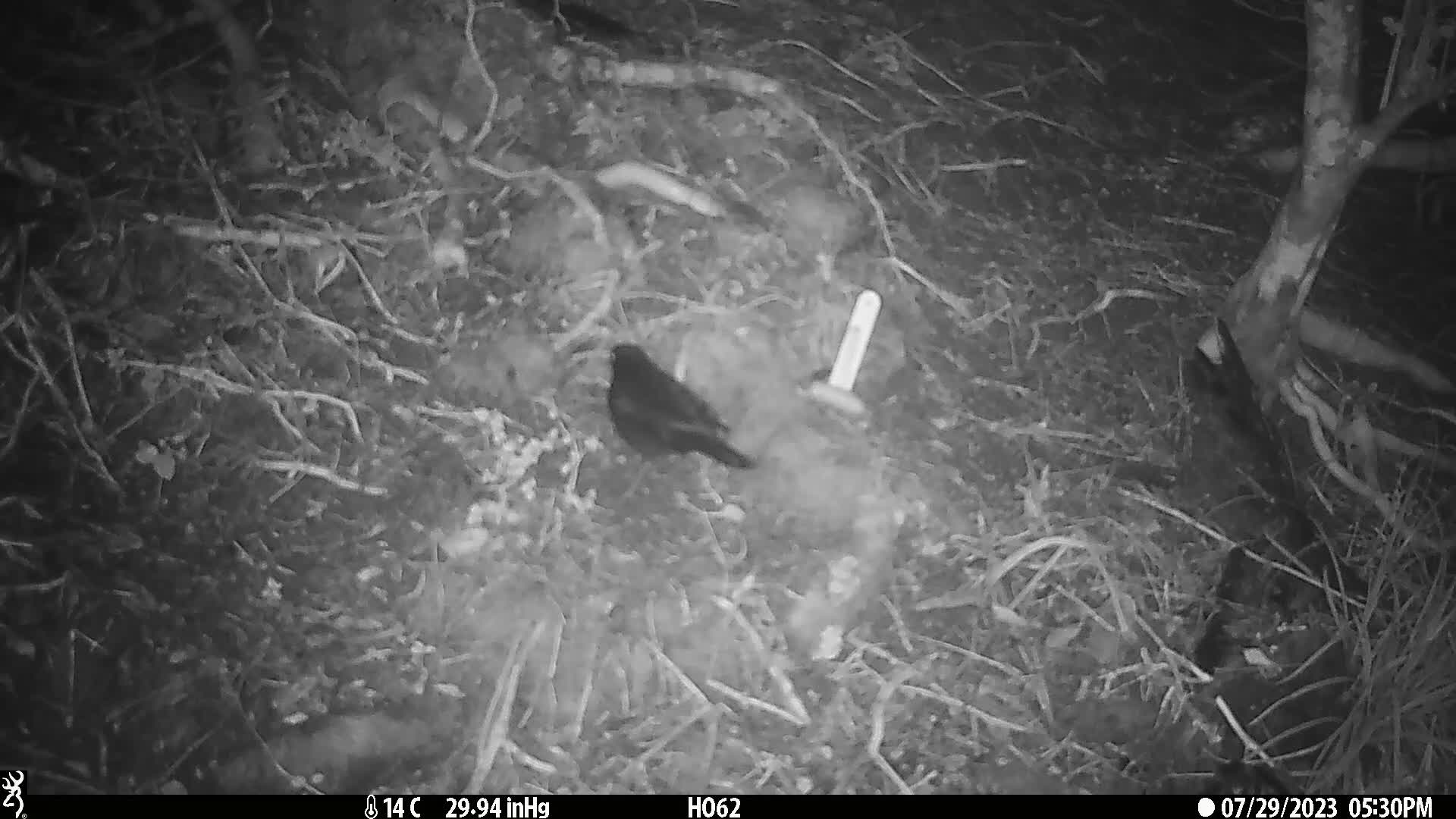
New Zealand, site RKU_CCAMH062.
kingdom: Animalia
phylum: Chordata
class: Aves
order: Passeriformes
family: Turdidae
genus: Turdus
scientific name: Turdus merula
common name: eurasian blackbird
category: blackbird